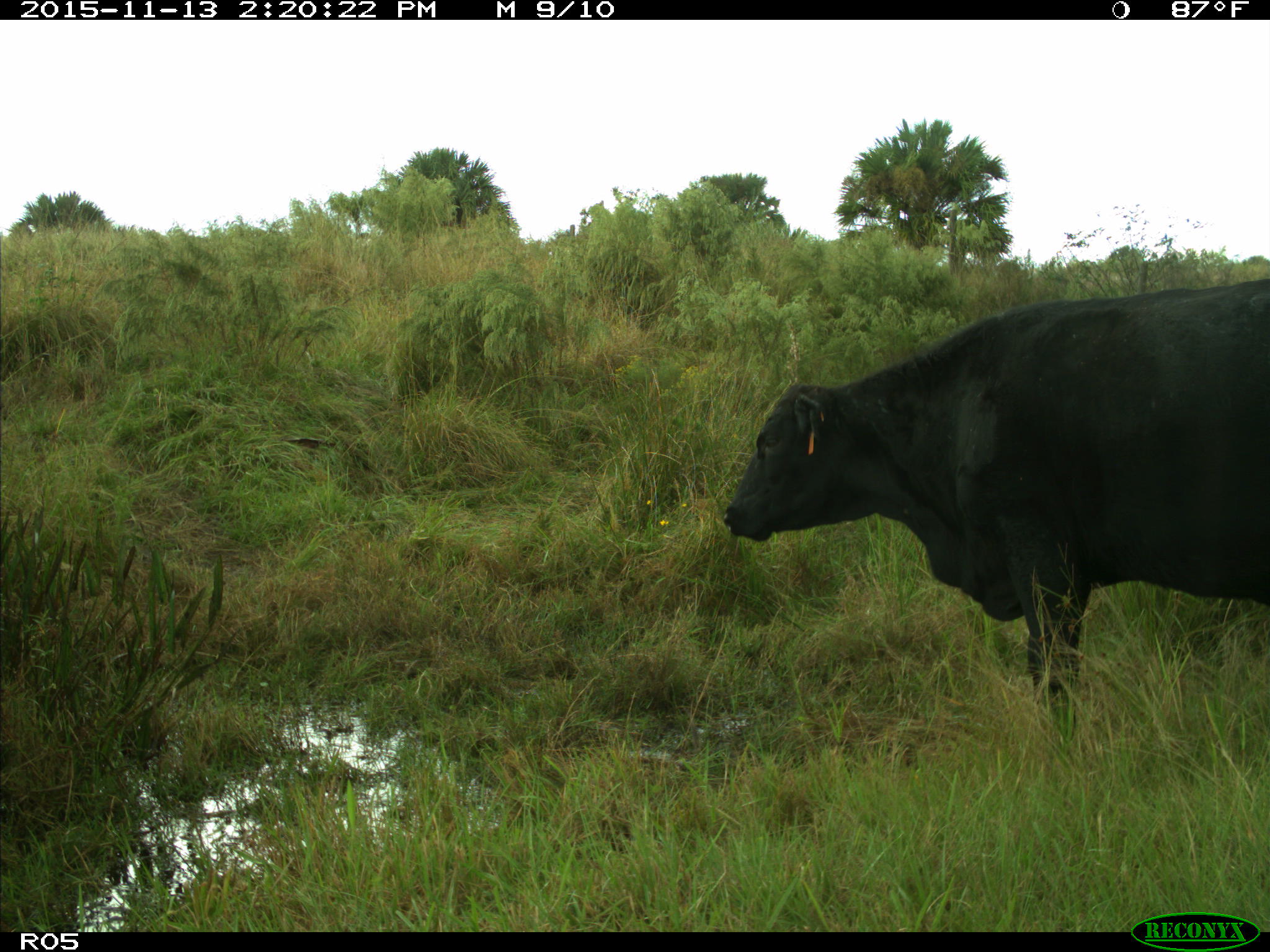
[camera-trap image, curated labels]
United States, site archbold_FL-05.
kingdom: Animalia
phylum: Chordata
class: Mammalia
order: Artiodactyla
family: Bovidae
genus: Bos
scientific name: Bos taurus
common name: domestic cow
Bos taurus (domestic cow).